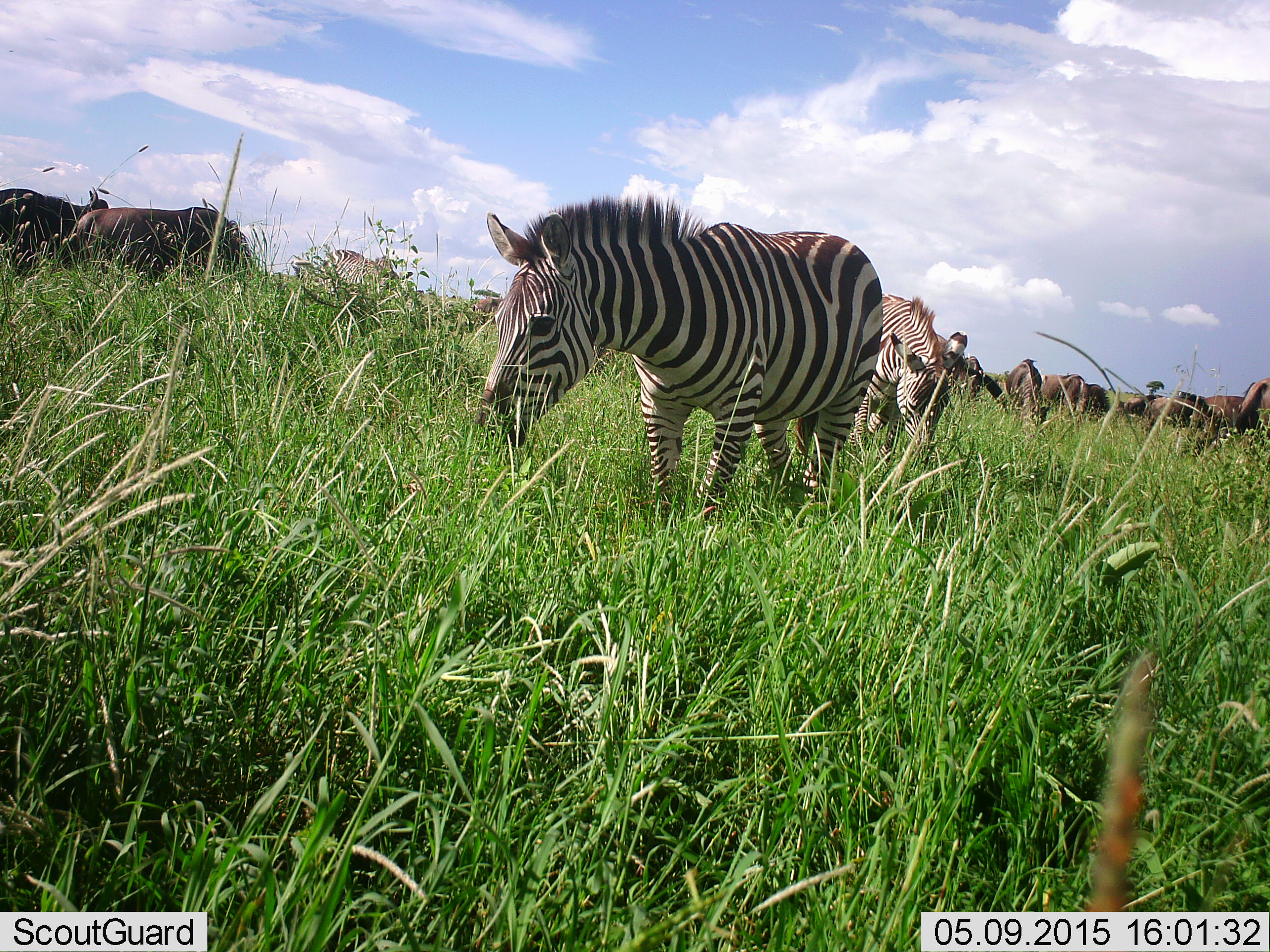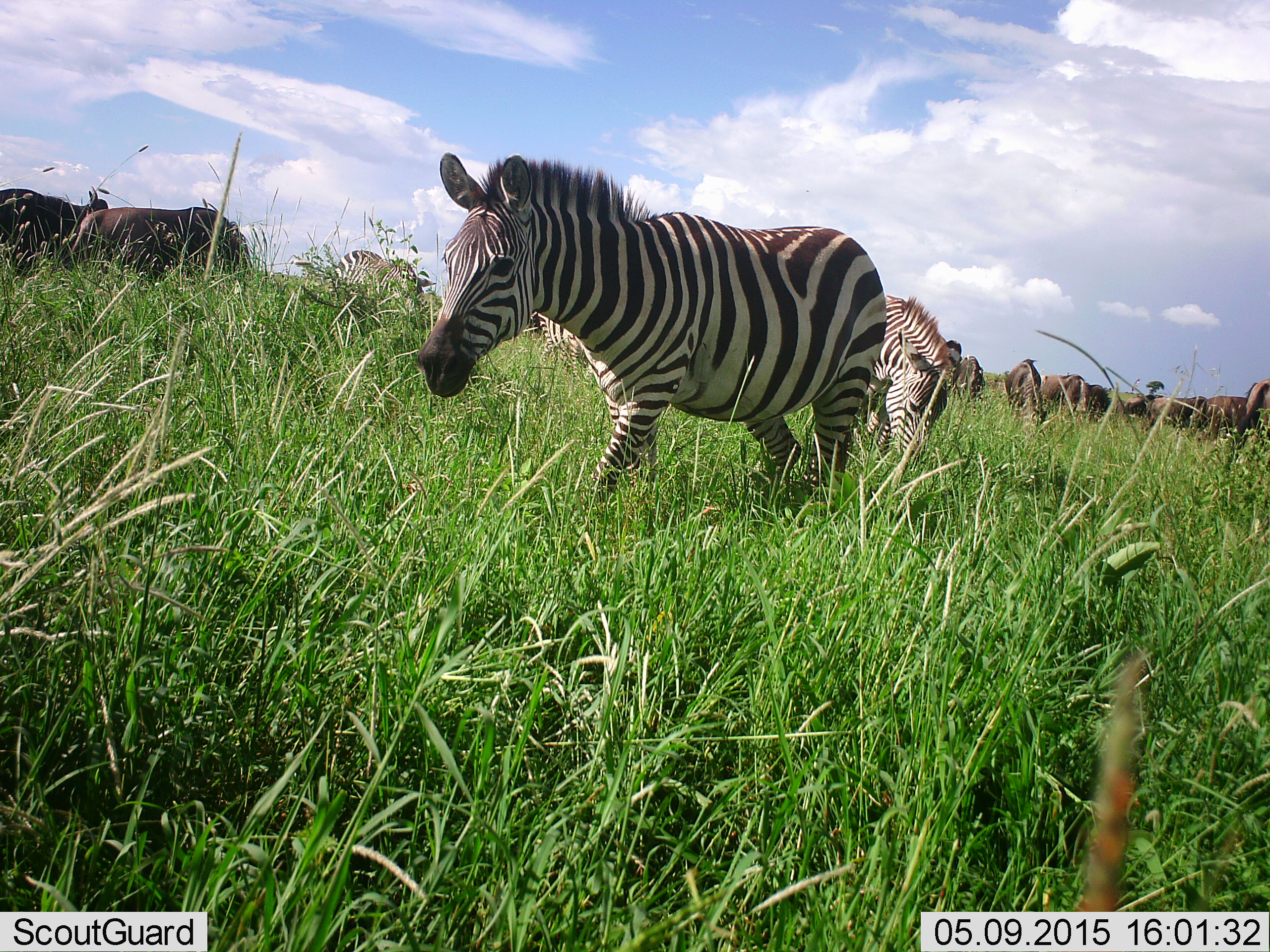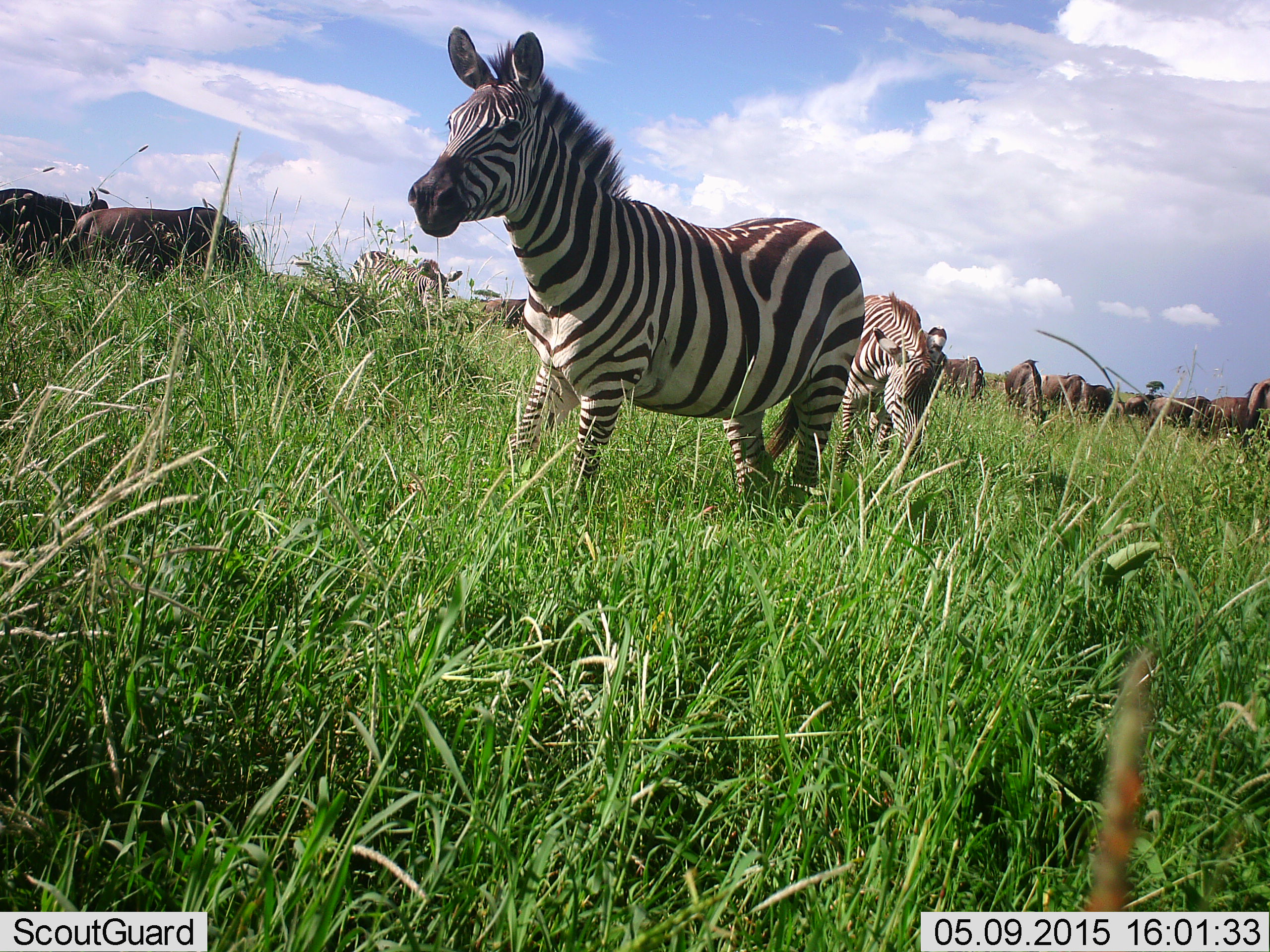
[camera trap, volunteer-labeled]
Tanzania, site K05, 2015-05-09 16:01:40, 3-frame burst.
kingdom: Animalia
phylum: Chordata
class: Mammalia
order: Artiodactyla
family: Bovidae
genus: Connochaetes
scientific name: Connochaetes taurinus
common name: blue wildebeest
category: wildebeest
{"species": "wildebeest (blue wildebeest) (Connochaetes taurinus)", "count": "10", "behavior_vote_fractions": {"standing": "40%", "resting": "10%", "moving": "10%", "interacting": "0%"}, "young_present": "0%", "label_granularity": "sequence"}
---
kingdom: Animalia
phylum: Chordata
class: Mammalia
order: Perissodactyla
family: Equidae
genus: Equus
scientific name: Equus quagga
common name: plains zebra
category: zebra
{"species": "zebra (plains zebra) (Equus quagga)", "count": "3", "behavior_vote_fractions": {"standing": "30%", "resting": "0%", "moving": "60%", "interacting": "0%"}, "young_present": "0%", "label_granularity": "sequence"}